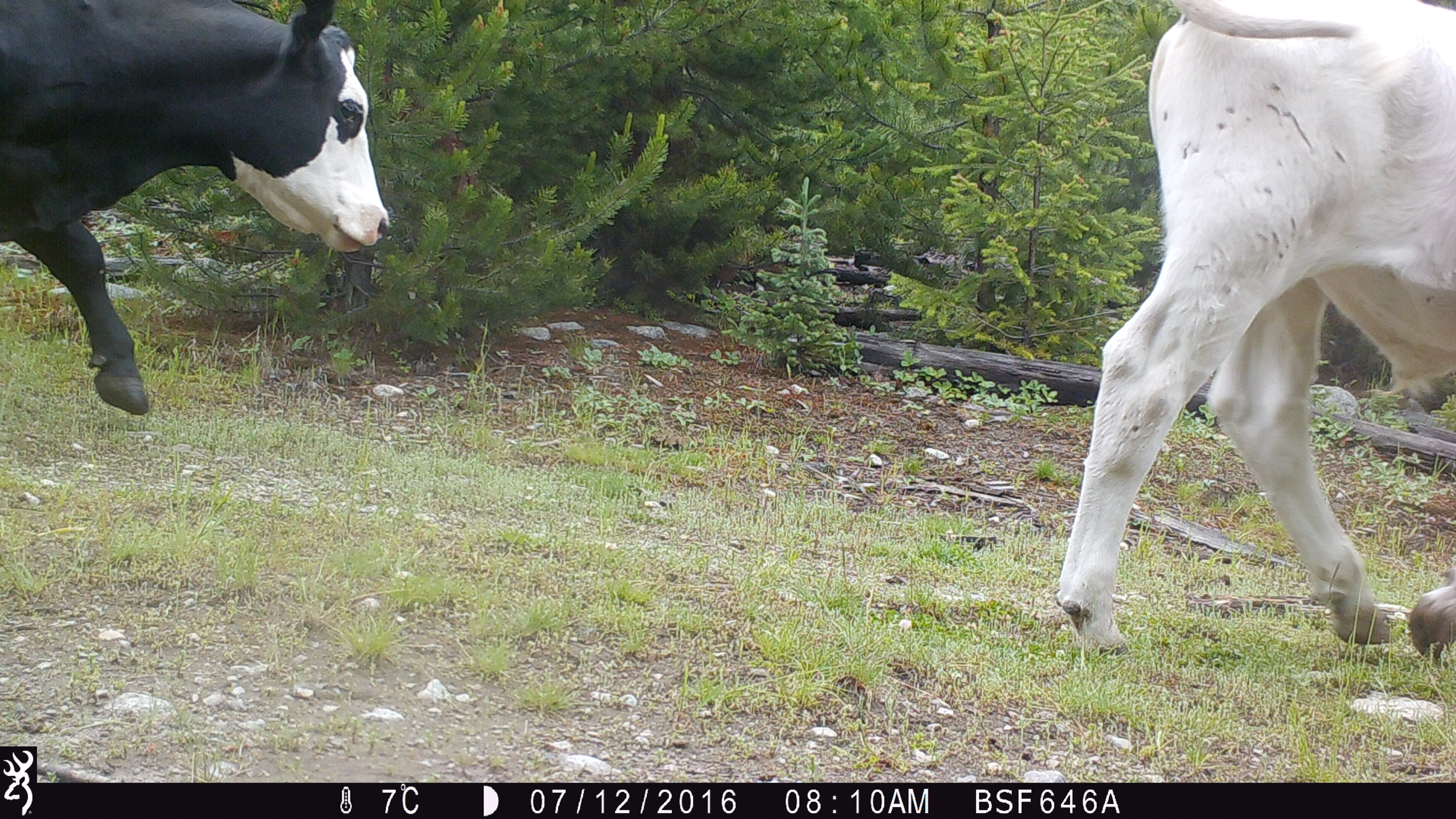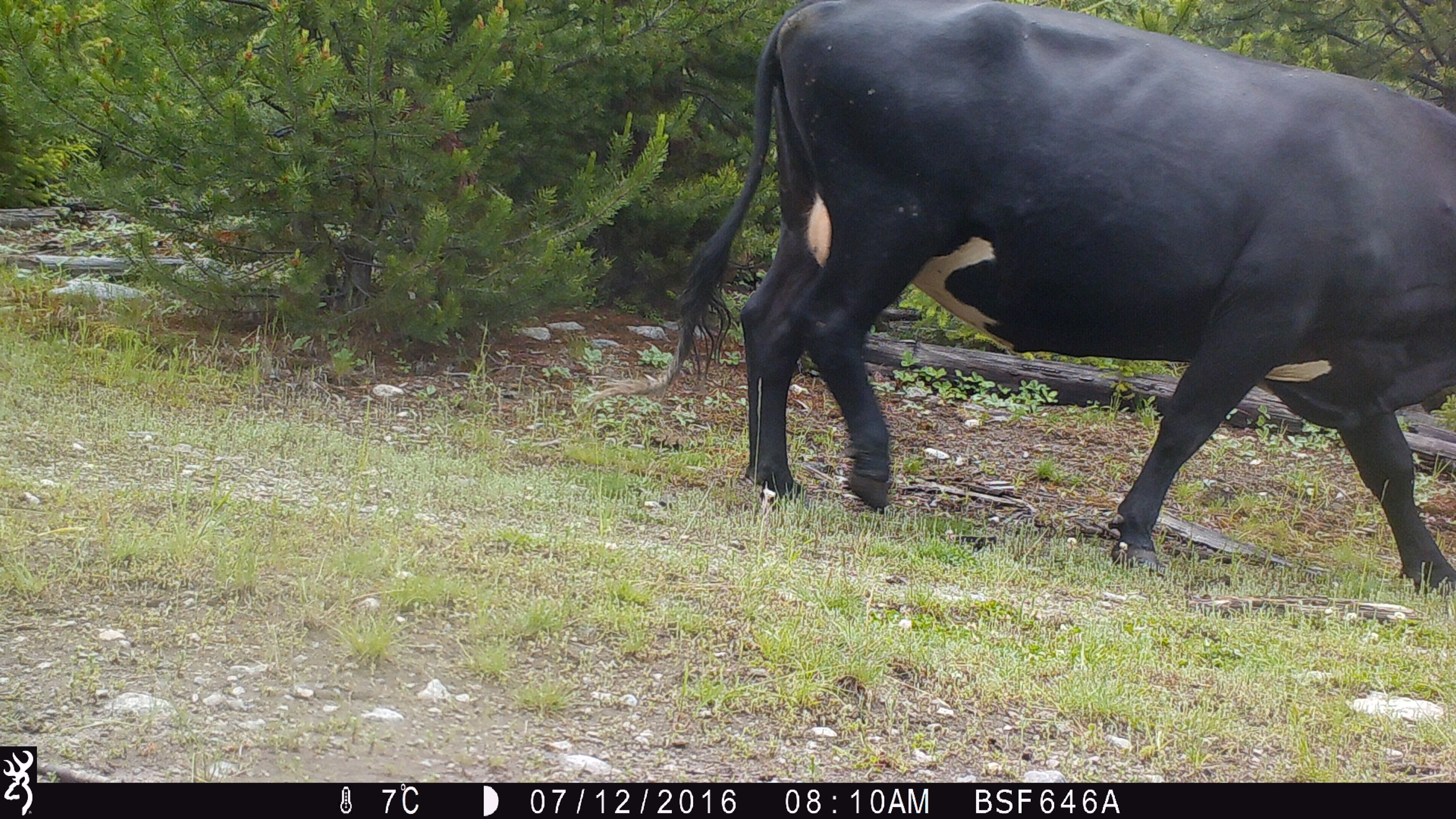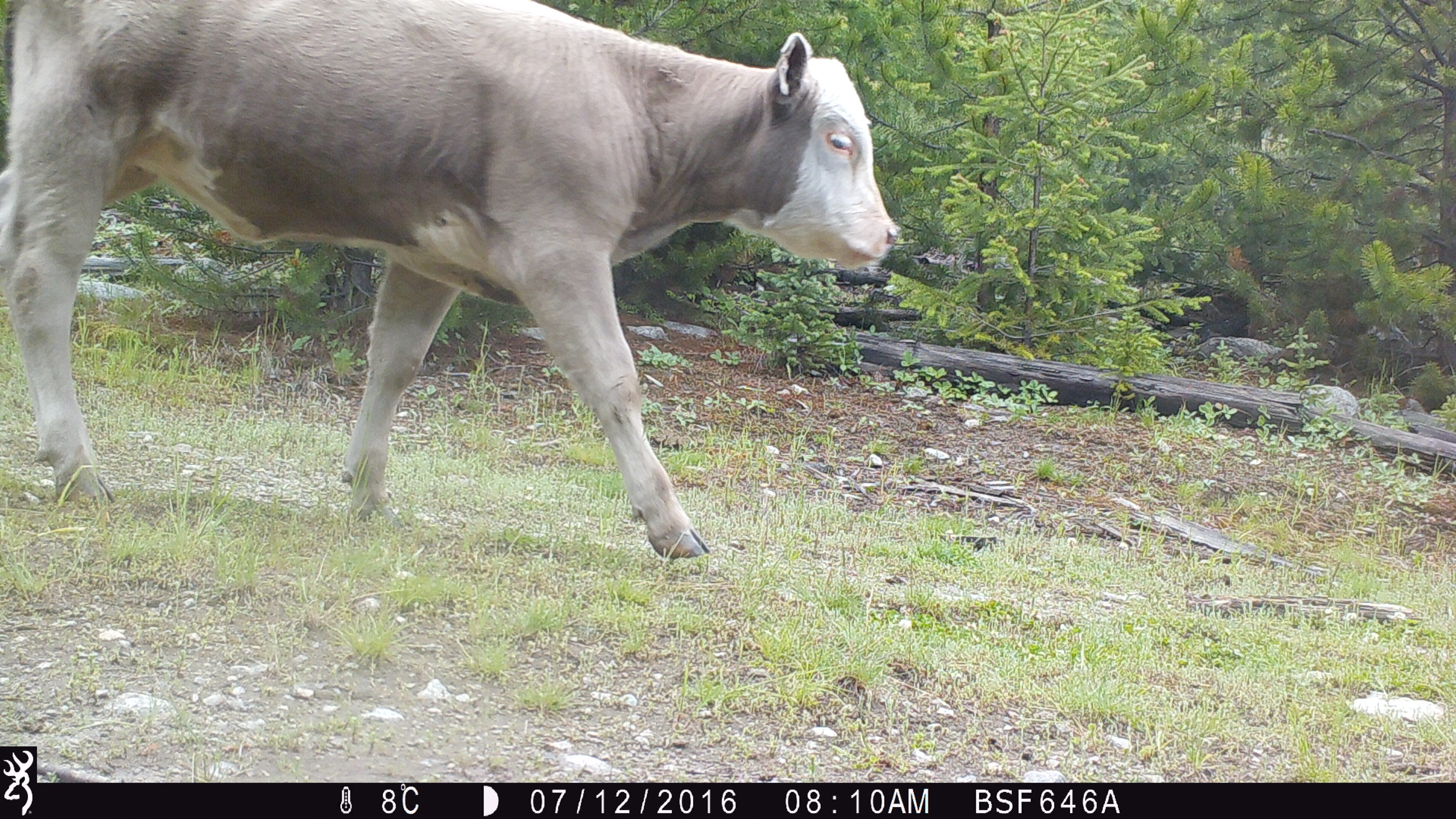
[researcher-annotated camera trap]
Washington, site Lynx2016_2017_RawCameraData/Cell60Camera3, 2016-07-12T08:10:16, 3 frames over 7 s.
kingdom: Animalia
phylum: Chordata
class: Mammalia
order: Artiodactyla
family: Bovidae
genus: Bos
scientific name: Bos taurus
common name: domestic cattle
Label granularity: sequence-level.